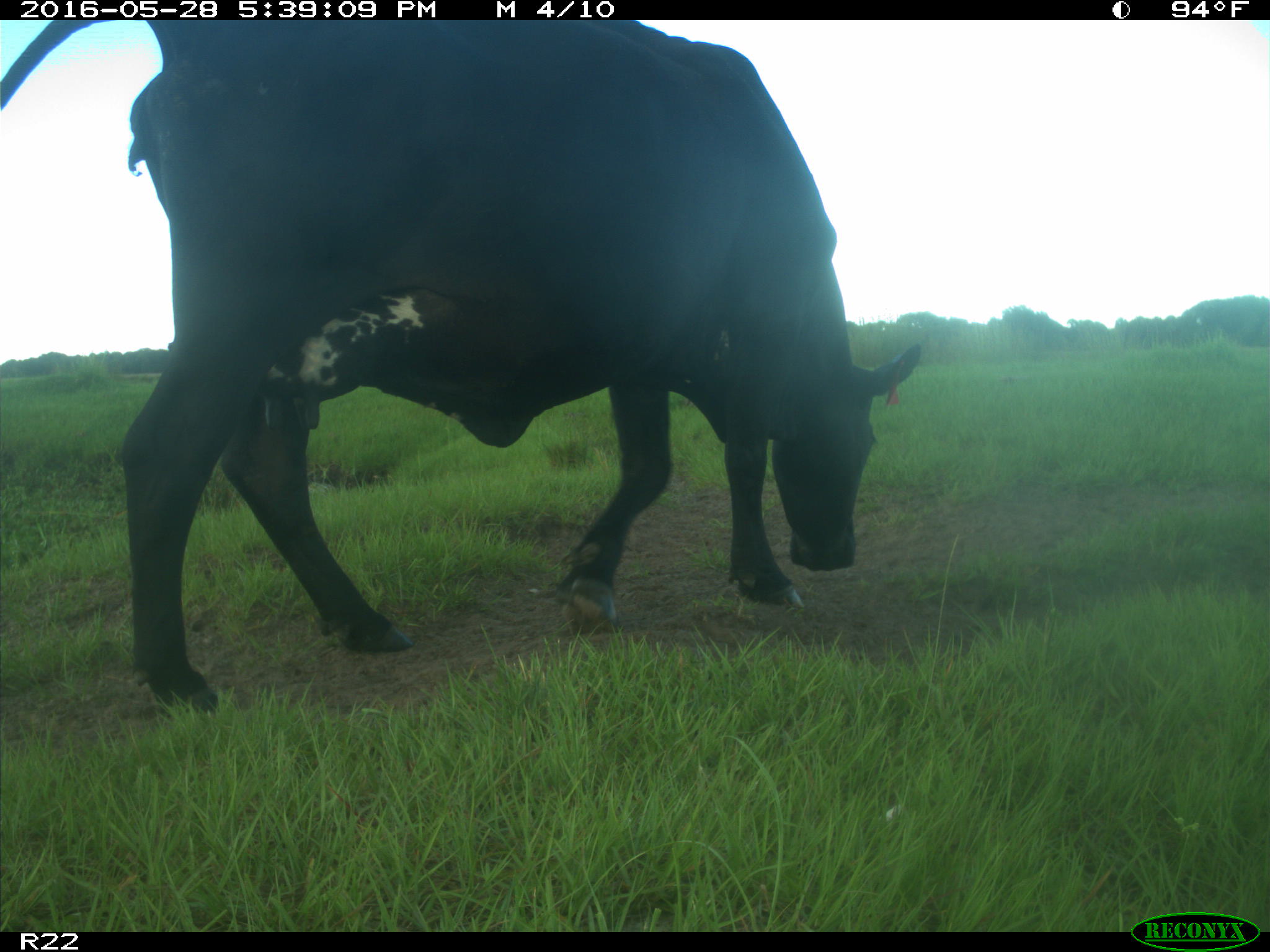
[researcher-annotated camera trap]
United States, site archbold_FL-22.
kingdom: Animalia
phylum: Chordata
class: Mammalia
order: Artiodactyla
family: Bovidae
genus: Bos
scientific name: Bos taurus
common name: domestic cow